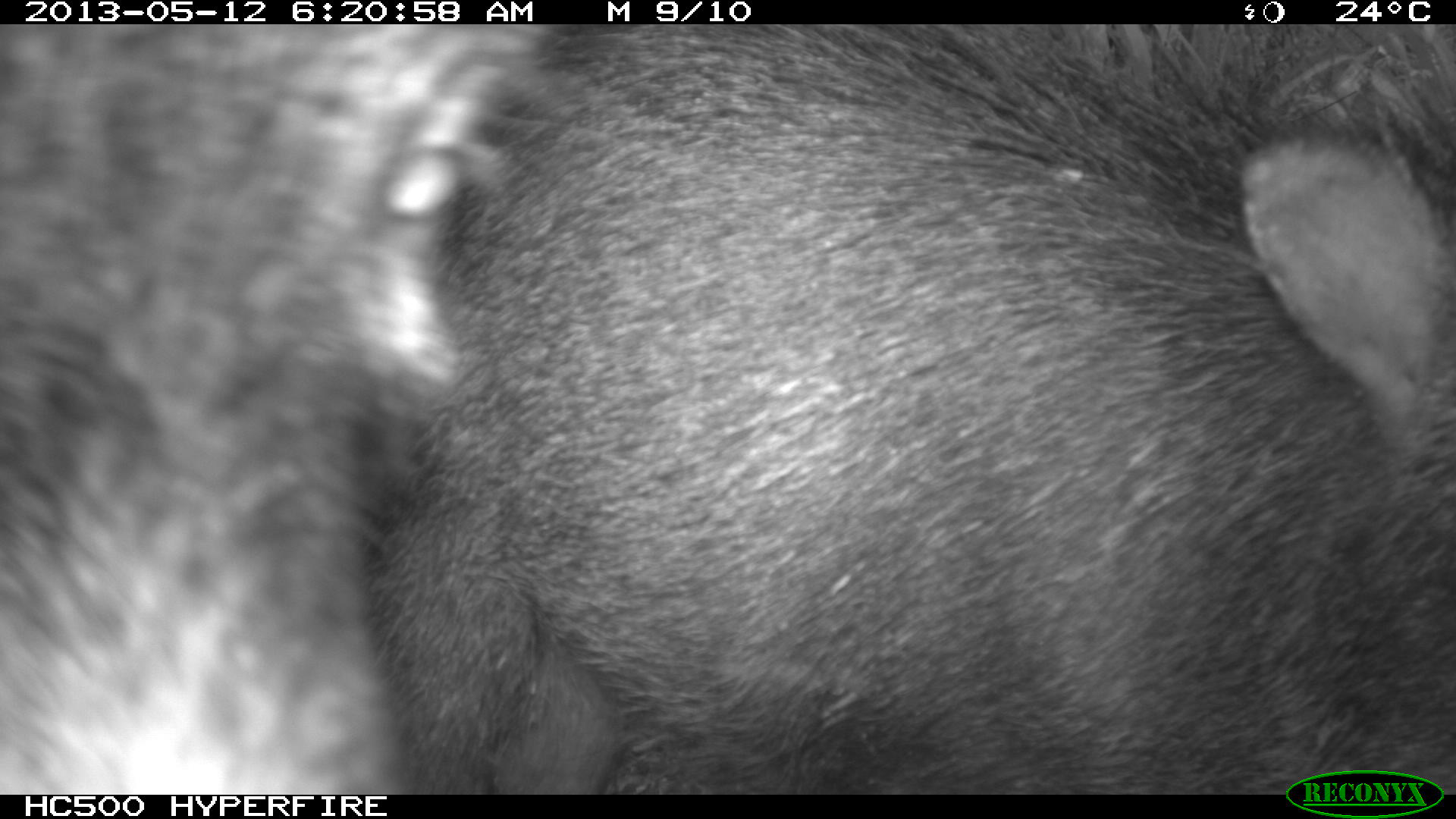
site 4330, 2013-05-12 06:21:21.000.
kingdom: Animalia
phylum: Chordata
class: Mammalia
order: Artiodactyla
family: Tayassuidae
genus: Tayassu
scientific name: Tayassu pecari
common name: white-lipped peccary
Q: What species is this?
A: Tayassu pecari (white-lipped peccary).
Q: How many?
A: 5.